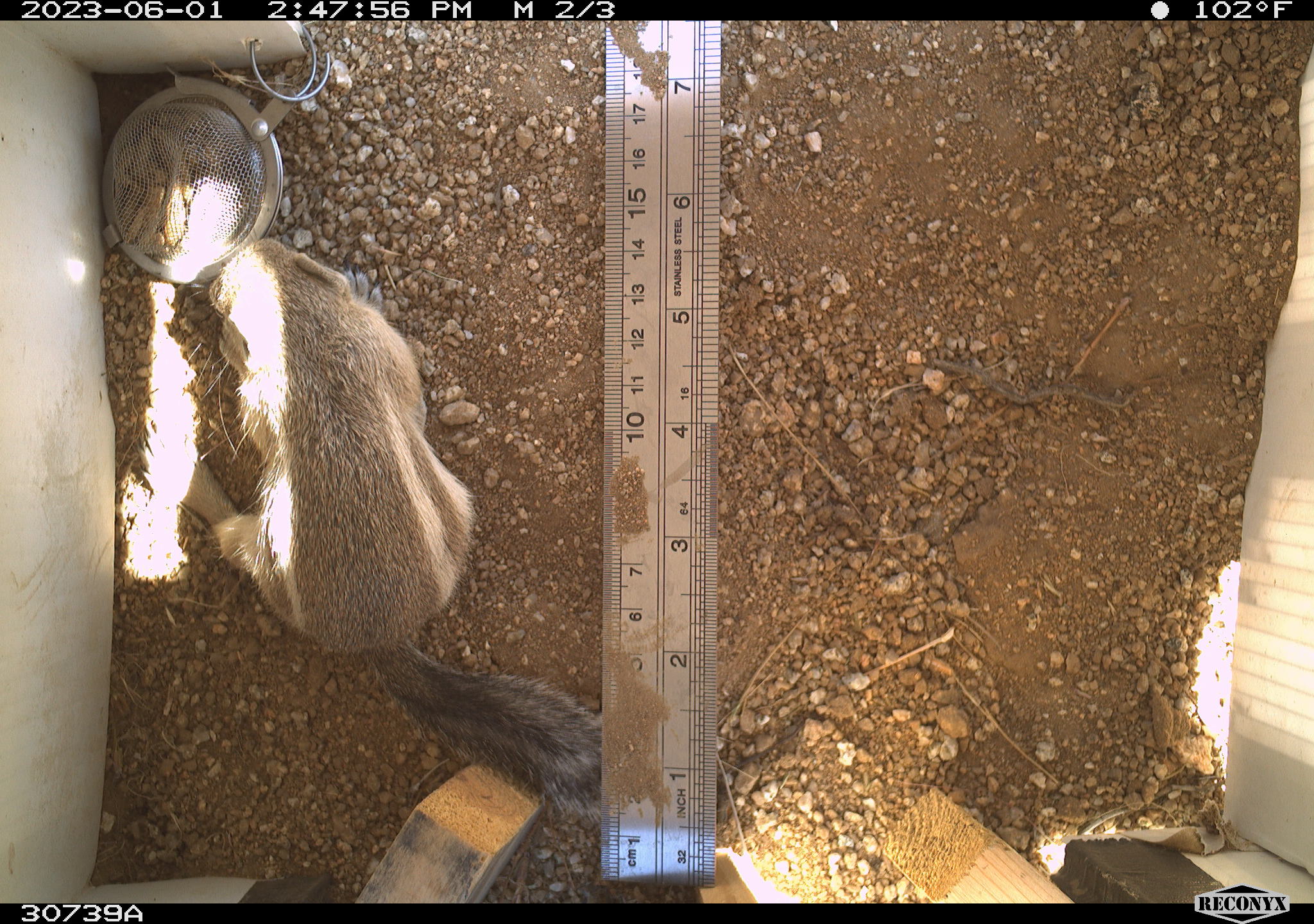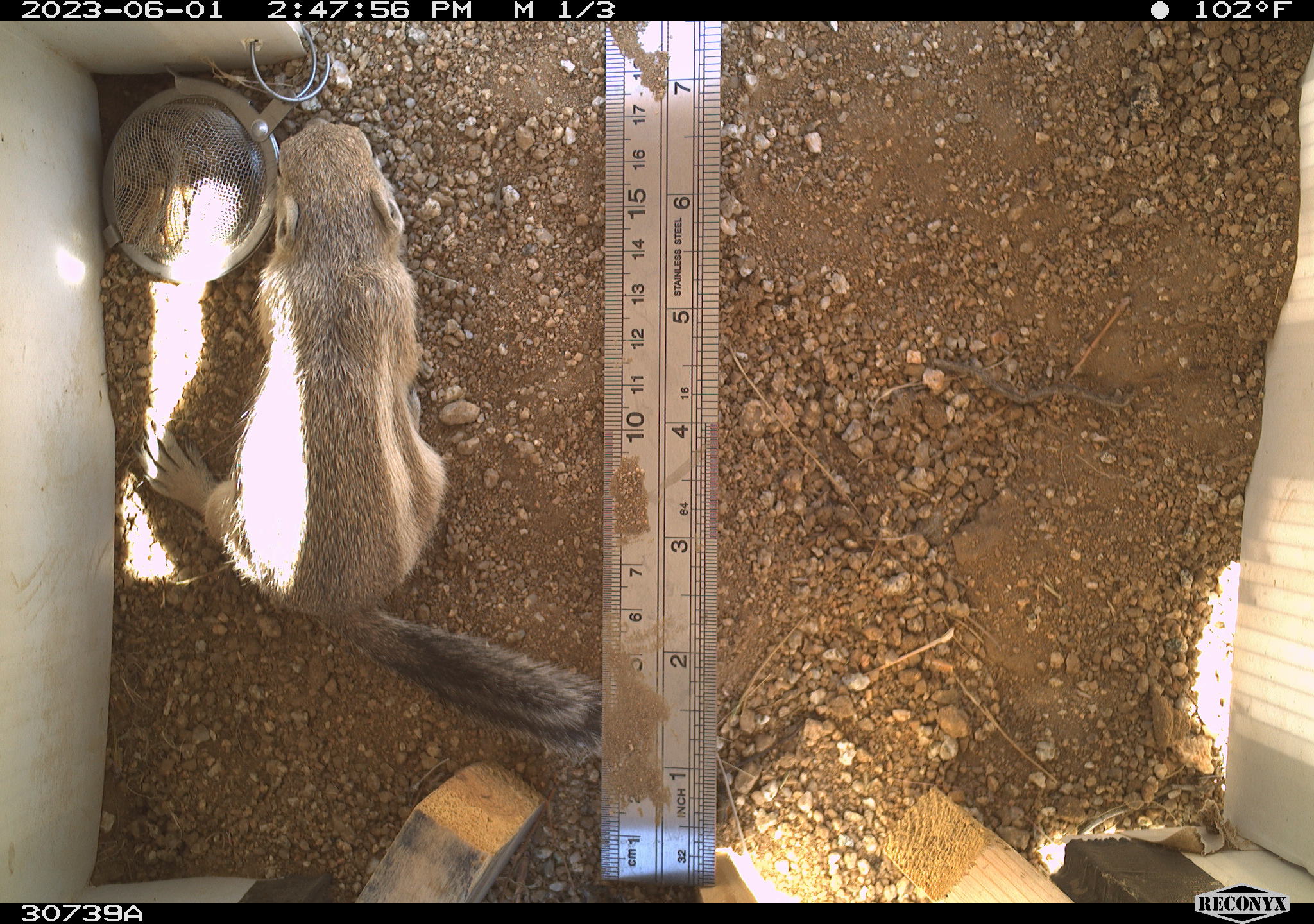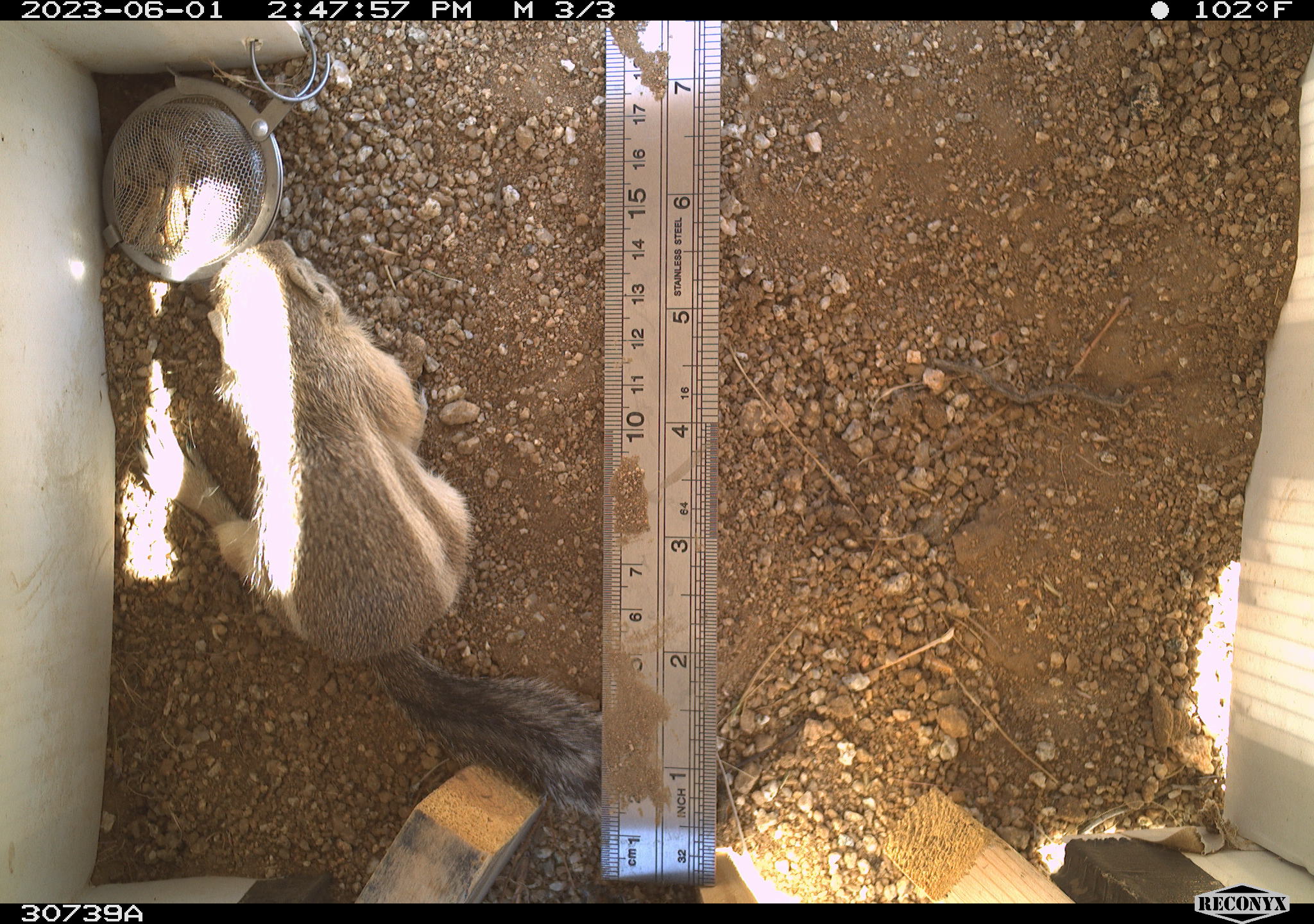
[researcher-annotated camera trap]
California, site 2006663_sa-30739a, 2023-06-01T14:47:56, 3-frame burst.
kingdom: Animalia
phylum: Chordata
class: Mammalia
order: Rodentia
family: Sciuridae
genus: Ammospermophilus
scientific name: Ammospermophilus leucurus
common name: white-tailed antelope squirrel